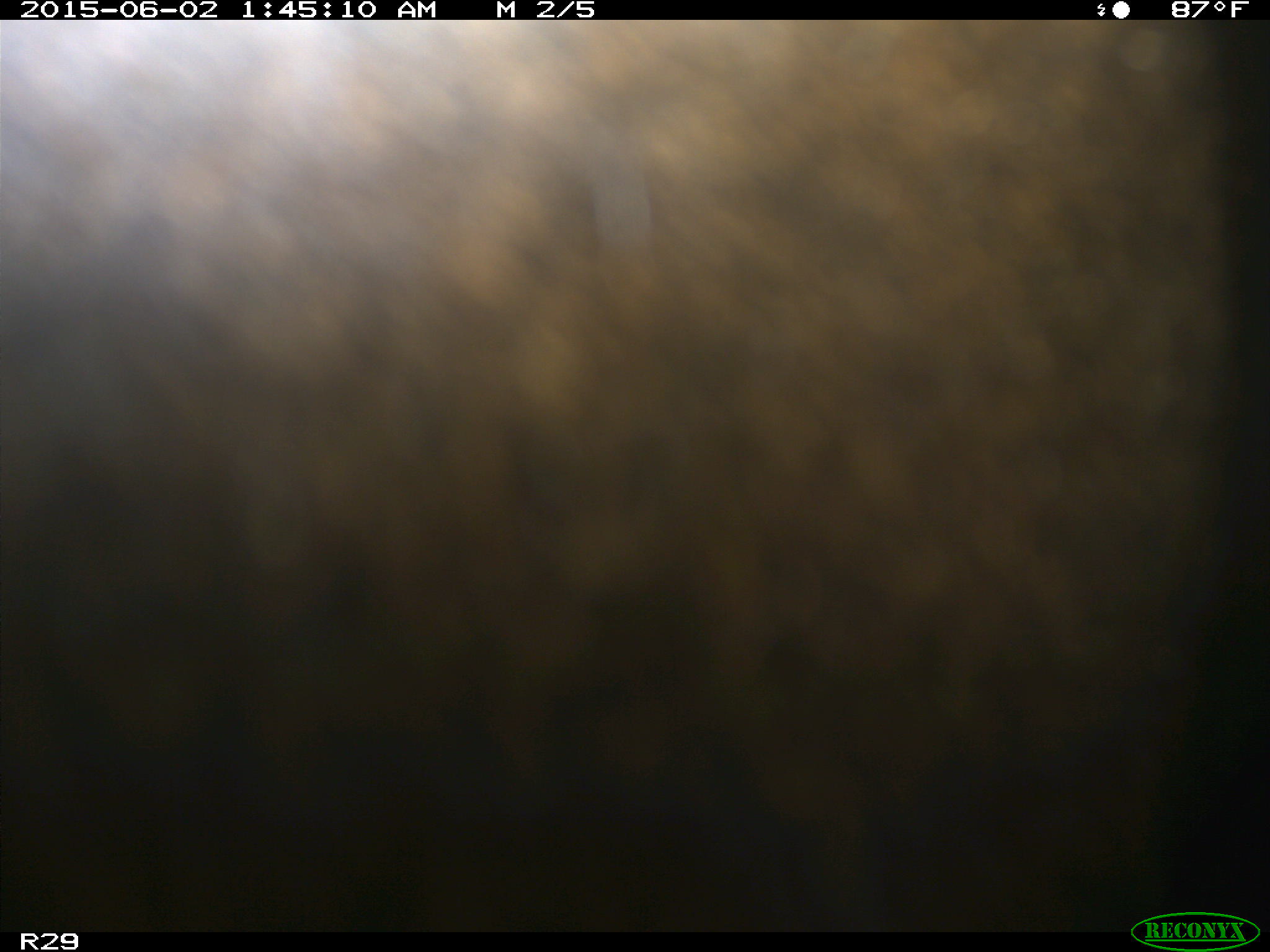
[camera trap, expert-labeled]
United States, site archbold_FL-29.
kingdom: Animalia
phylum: Chordata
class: Mammalia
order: Artiodactyla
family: Bovidae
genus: Bos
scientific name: Bos taurus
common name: domestic cow